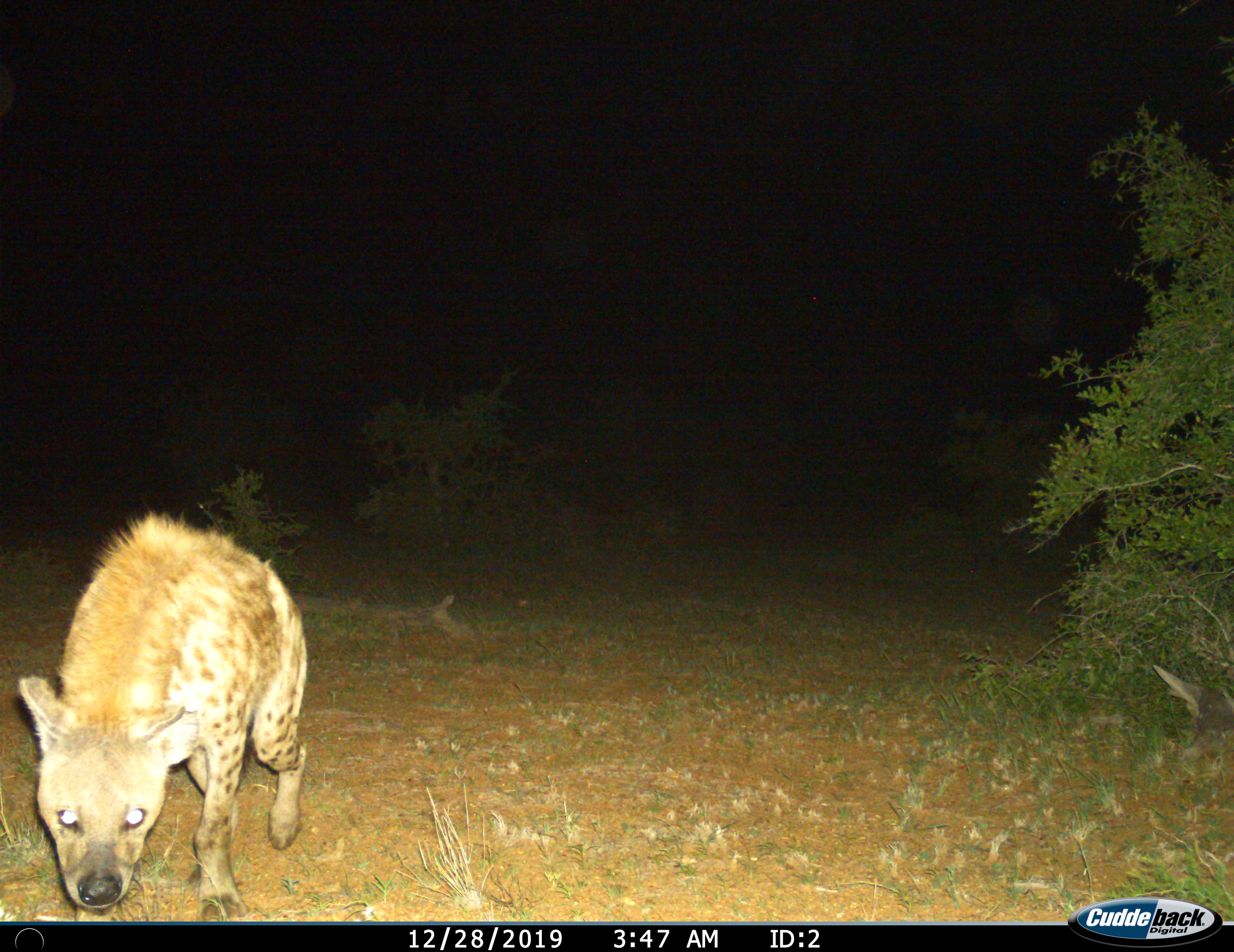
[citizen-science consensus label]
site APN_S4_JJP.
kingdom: Animalia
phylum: Chordata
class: Mammalia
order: Carnivora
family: Hyaenidae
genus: Crocuta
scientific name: Crocuta crocuta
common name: spotted hyena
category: hyenaspotted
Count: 1.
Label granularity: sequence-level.